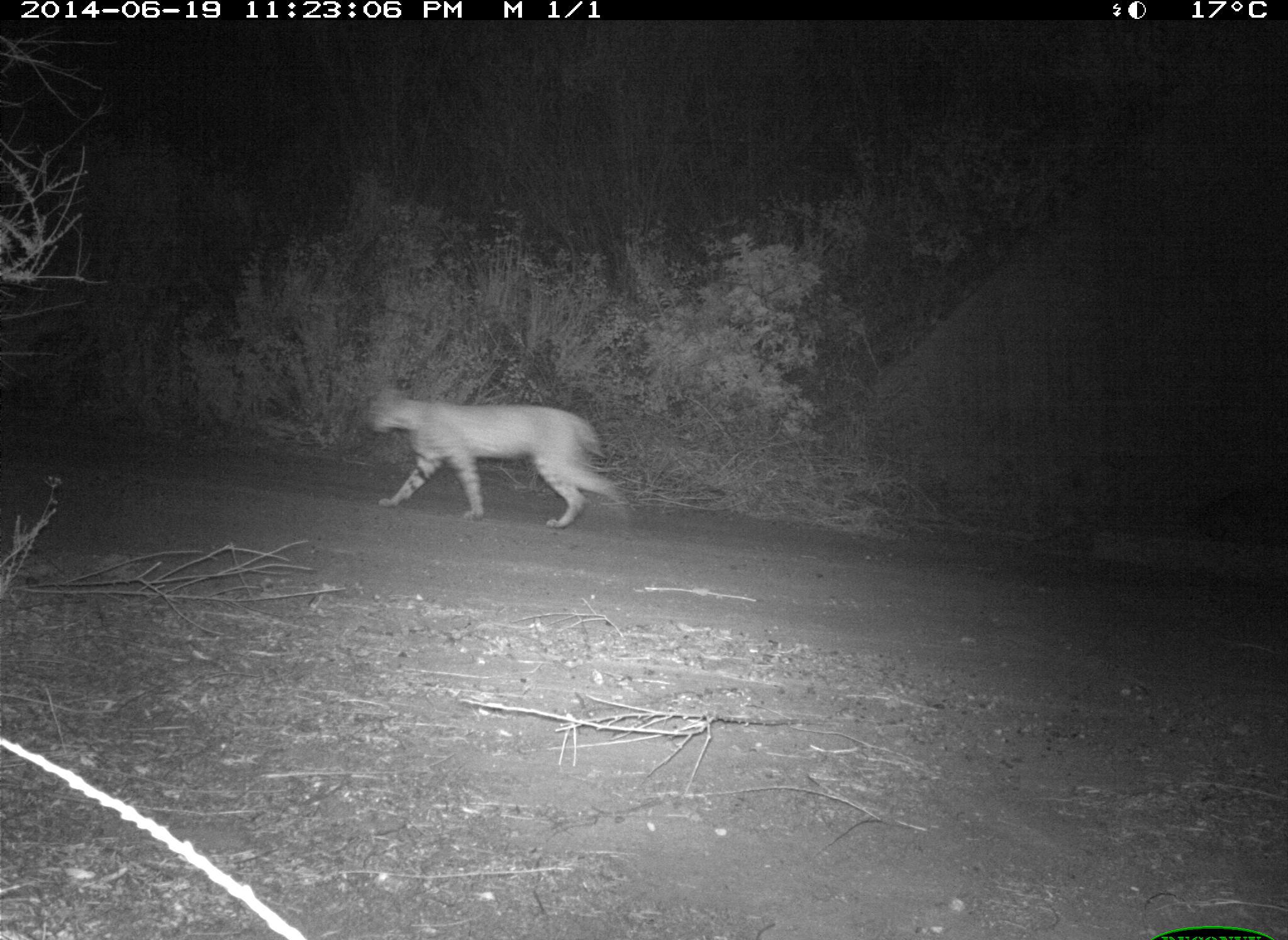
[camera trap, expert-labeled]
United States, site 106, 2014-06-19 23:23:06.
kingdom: Animalia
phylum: Chordata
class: Mammalia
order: Carnivora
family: Felidae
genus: Lynx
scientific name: Lynx rufus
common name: bobcat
Bobcat (Lynx rufus).